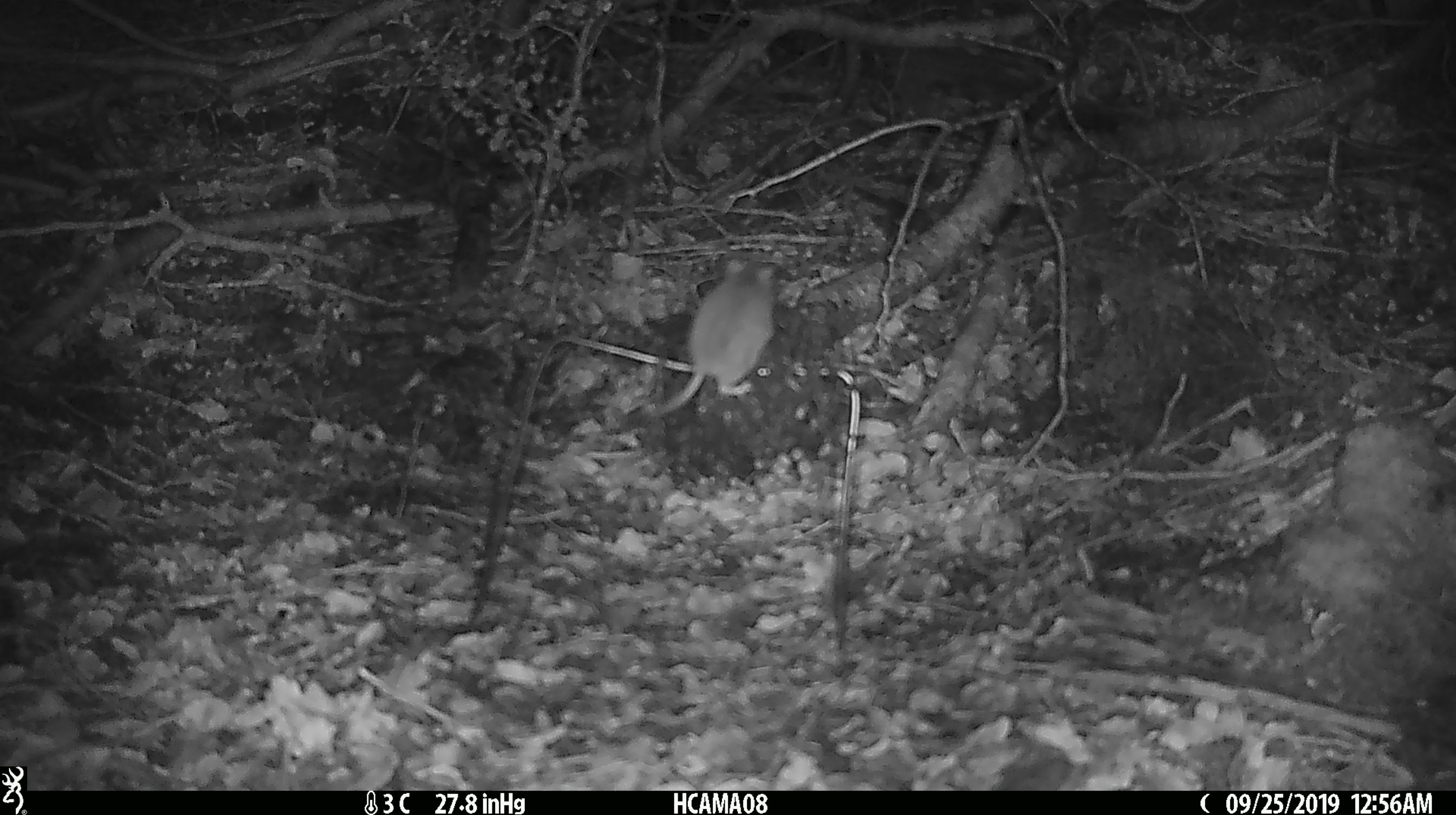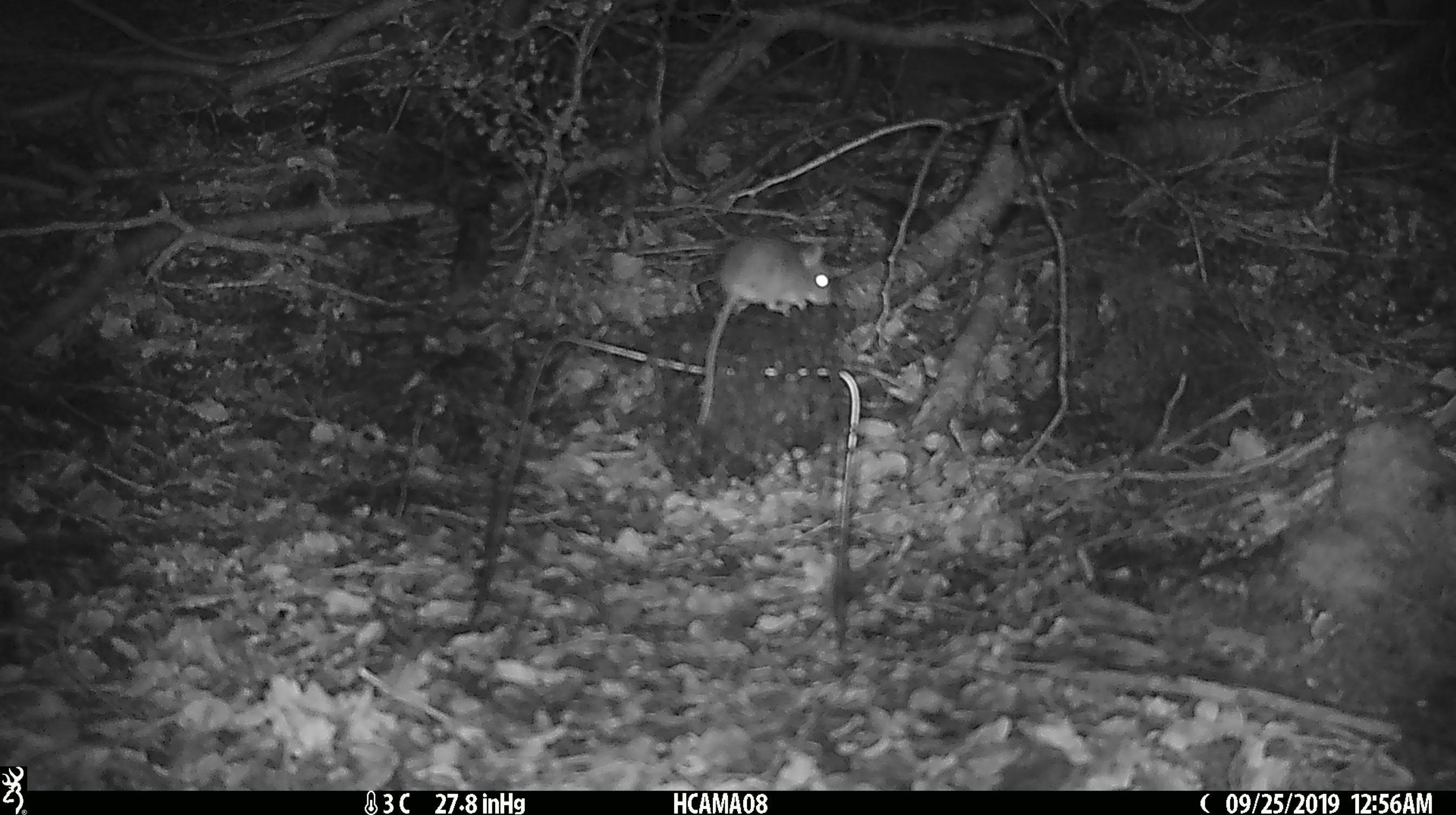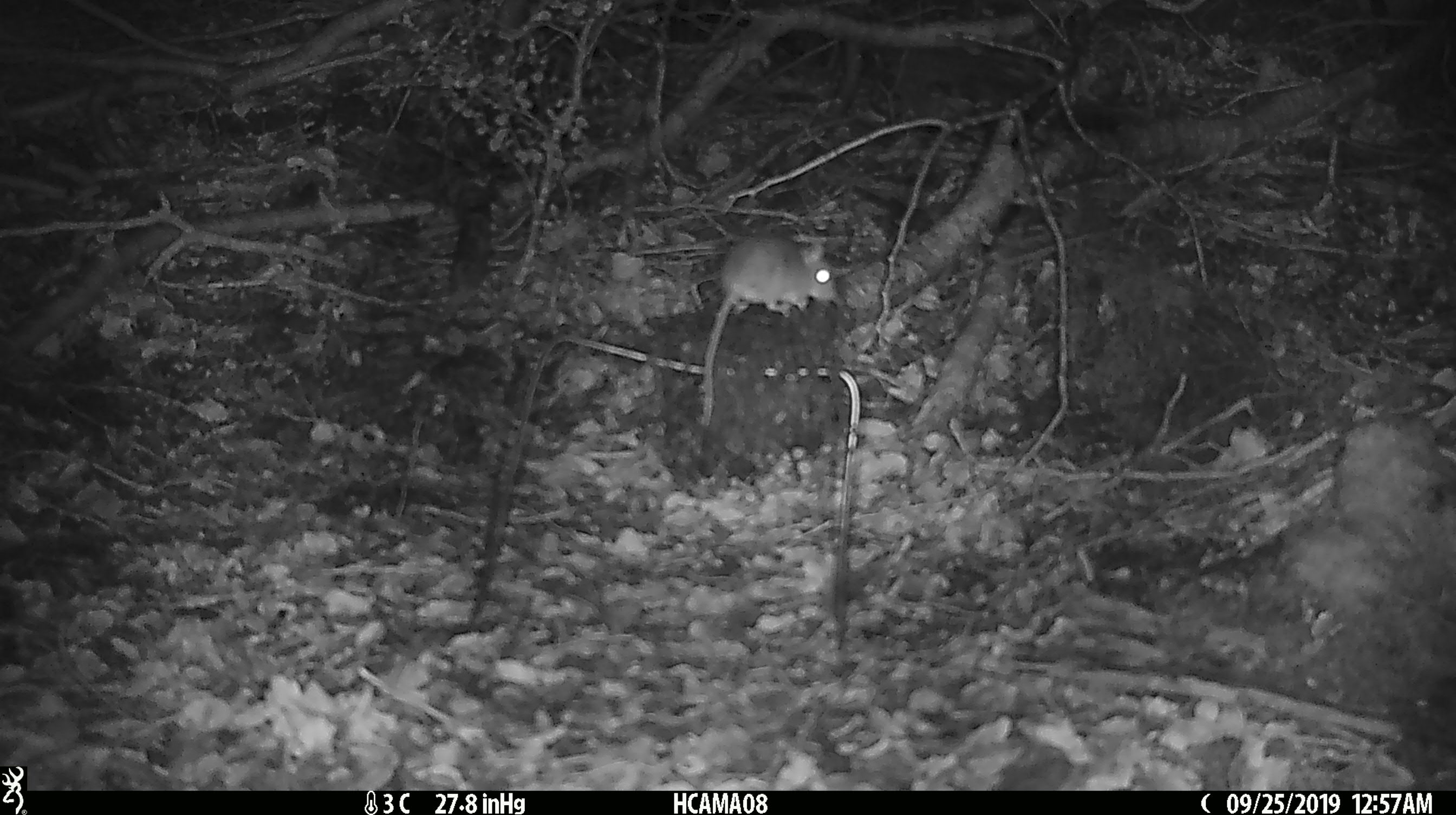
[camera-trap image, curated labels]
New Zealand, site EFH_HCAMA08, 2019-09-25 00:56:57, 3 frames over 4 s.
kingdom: Animalia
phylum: Chordata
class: Mammalia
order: Rodentia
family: Muridae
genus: Mus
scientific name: Mus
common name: mouse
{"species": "mouse (Mus)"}